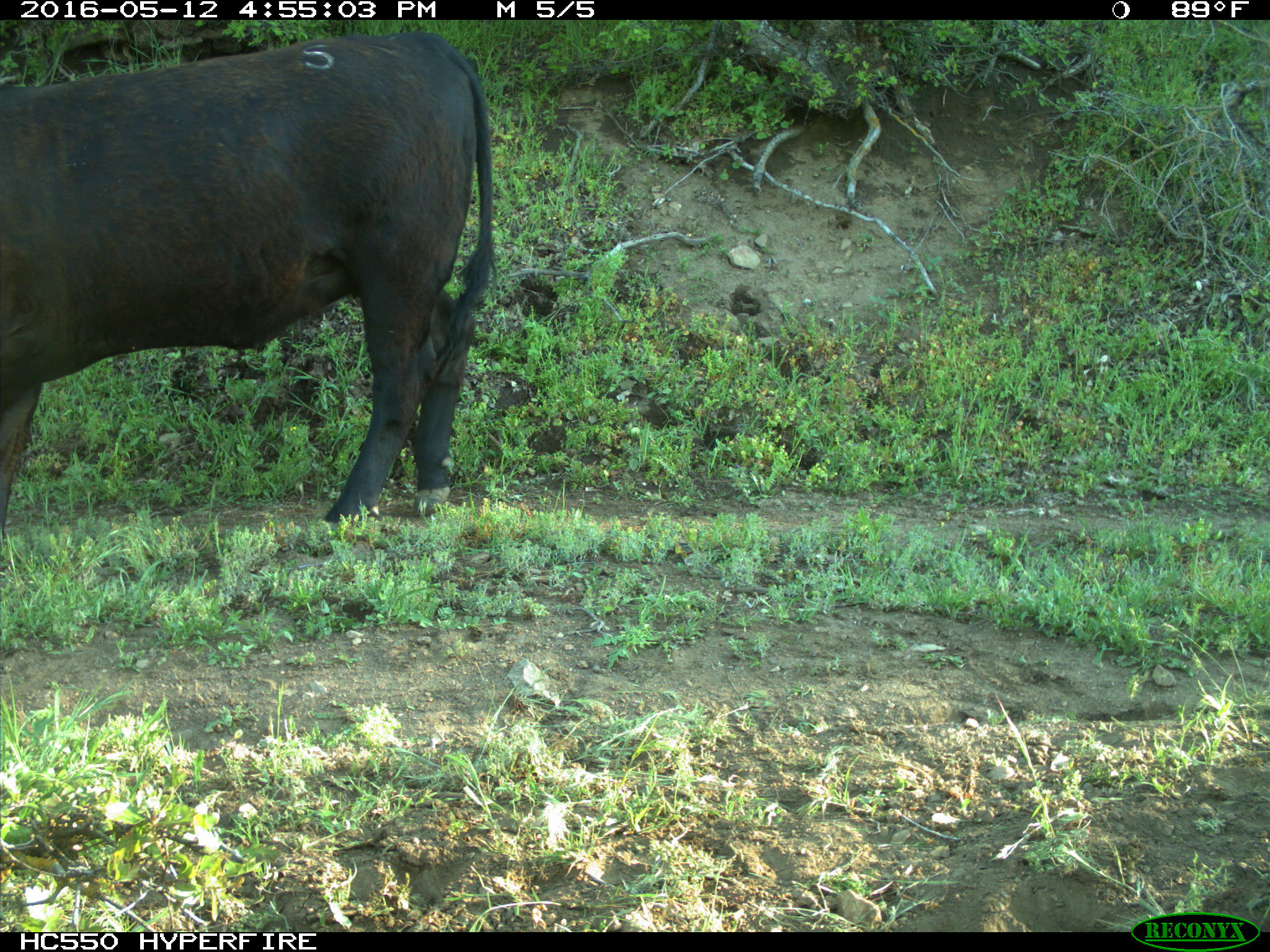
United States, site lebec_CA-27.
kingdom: Animalia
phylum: Chordata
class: Mammalia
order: Artiodactyla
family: Bovidae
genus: Bos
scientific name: Bos taurus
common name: domestic cow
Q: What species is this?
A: Bos taurus (domestic cow).